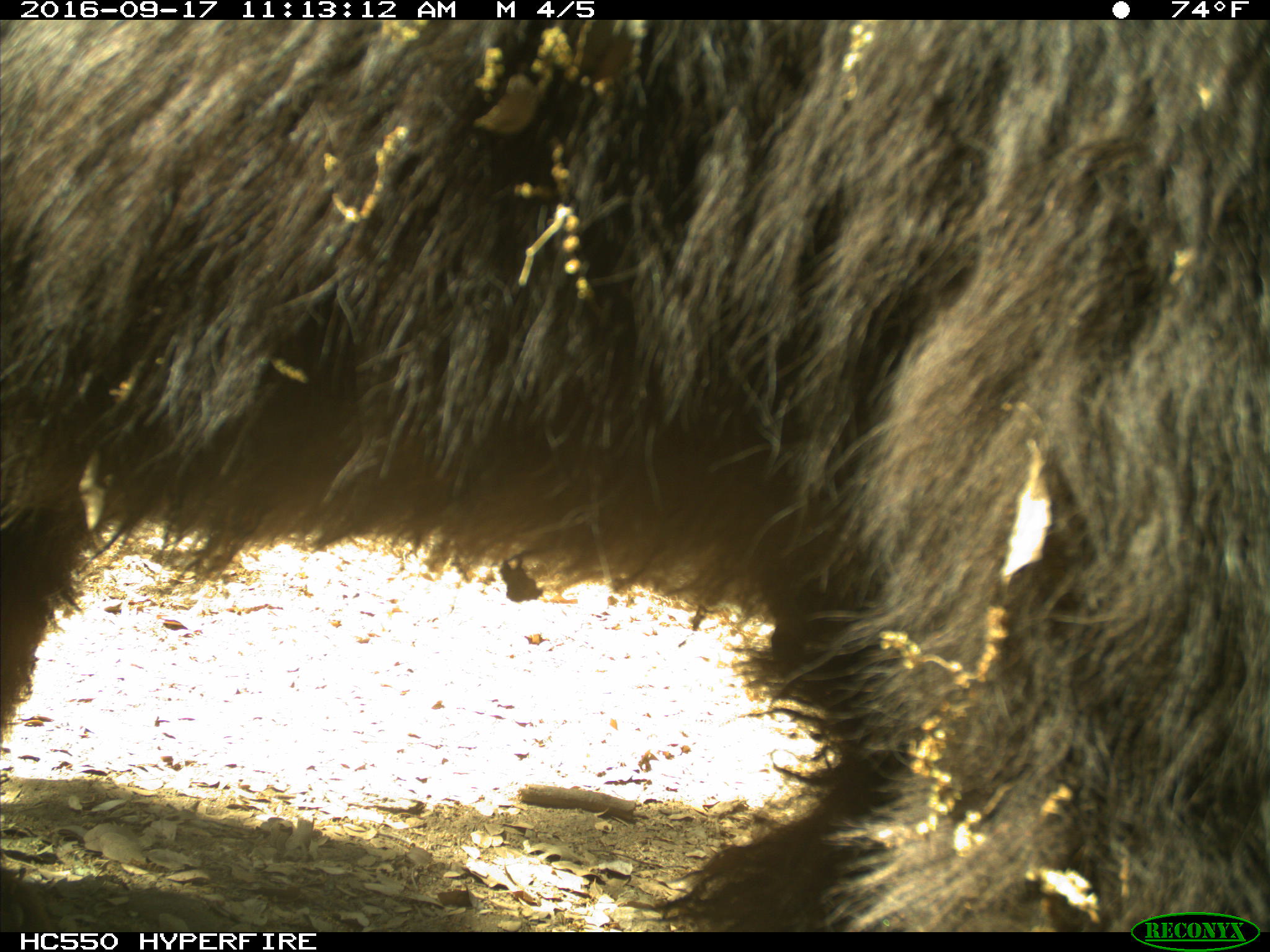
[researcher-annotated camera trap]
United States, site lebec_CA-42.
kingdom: Animalia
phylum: Chordata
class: Mammalia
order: Carnivora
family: Ursidae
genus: Ursus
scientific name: Ursus americanus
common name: american black bear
Ursus americanus (american black bear).